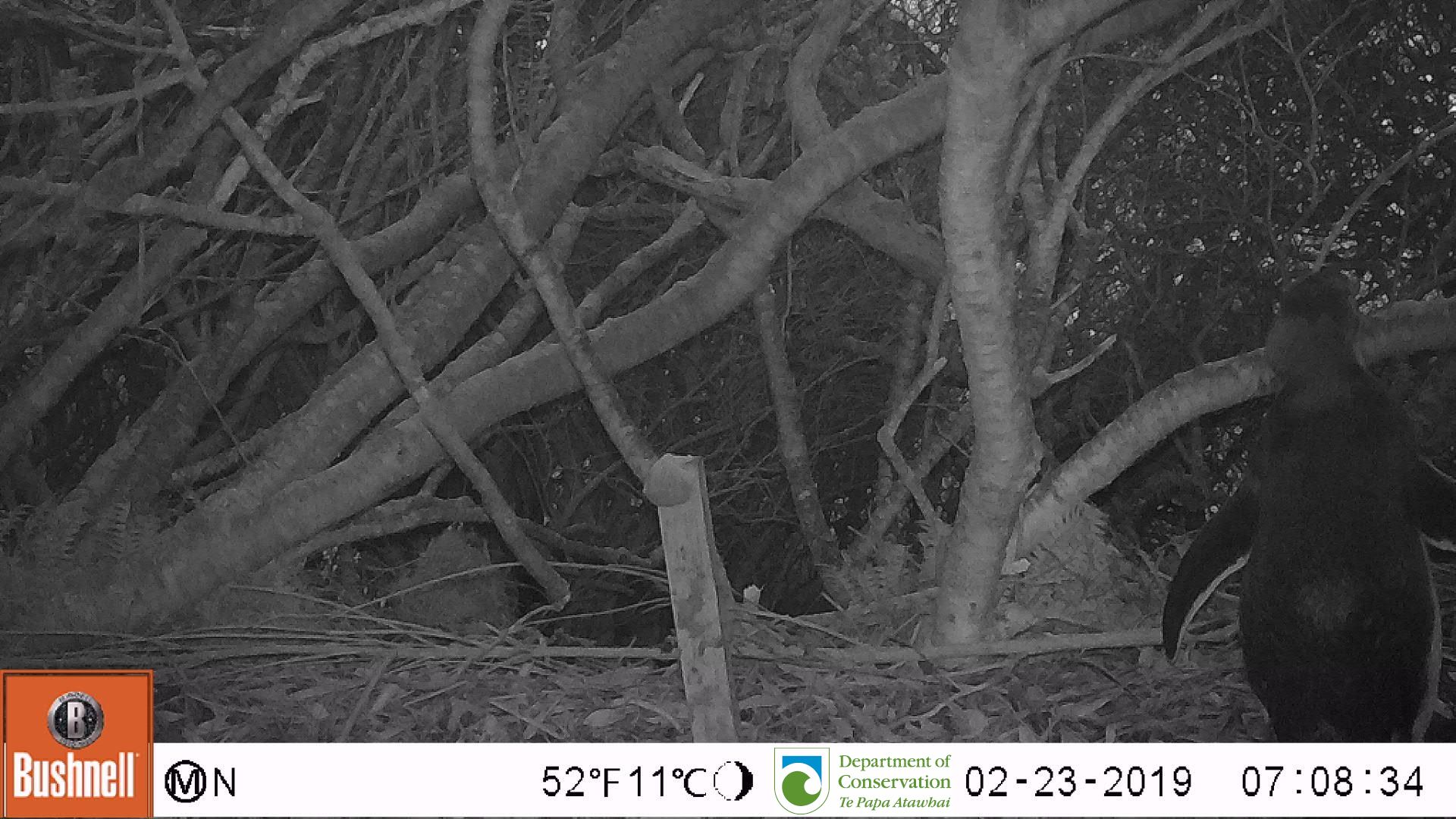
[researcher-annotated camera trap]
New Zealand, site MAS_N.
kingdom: Animalia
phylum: Chordata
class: Aves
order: Sphenisciformes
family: Spheniscidae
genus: Megadyptes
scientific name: Megadyptes antipodes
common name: yellow-eyed penguin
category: yellow eyed penguin